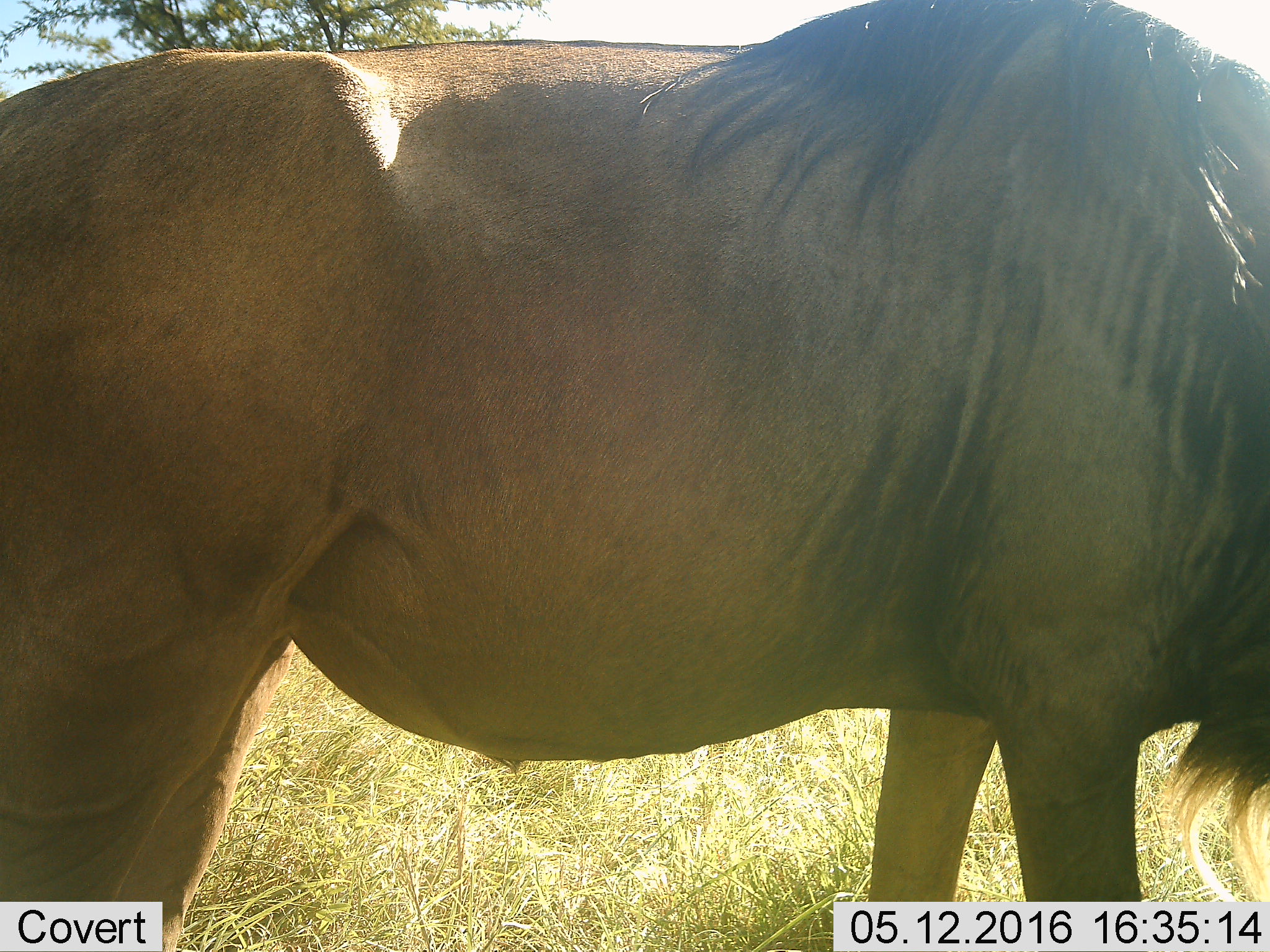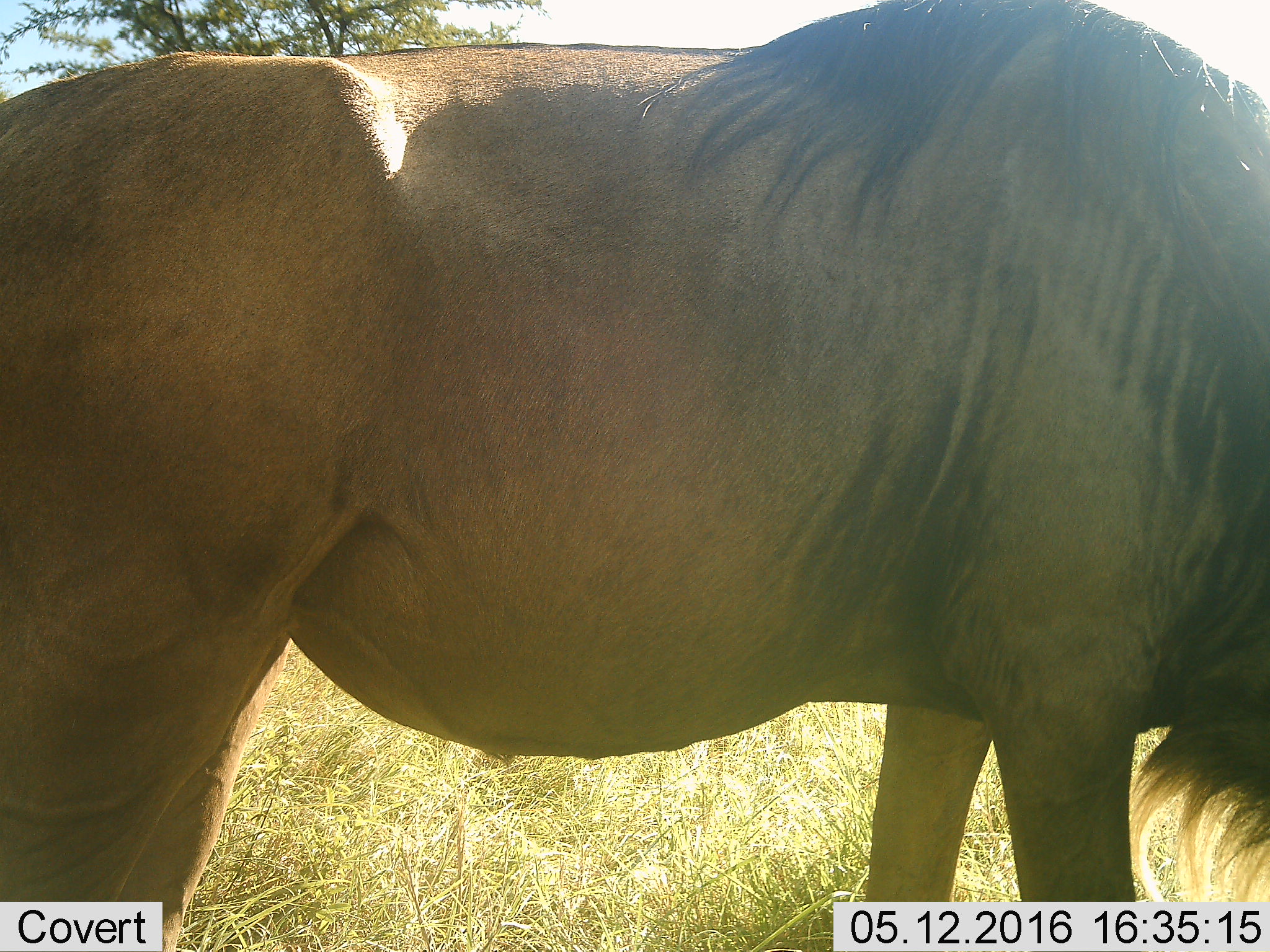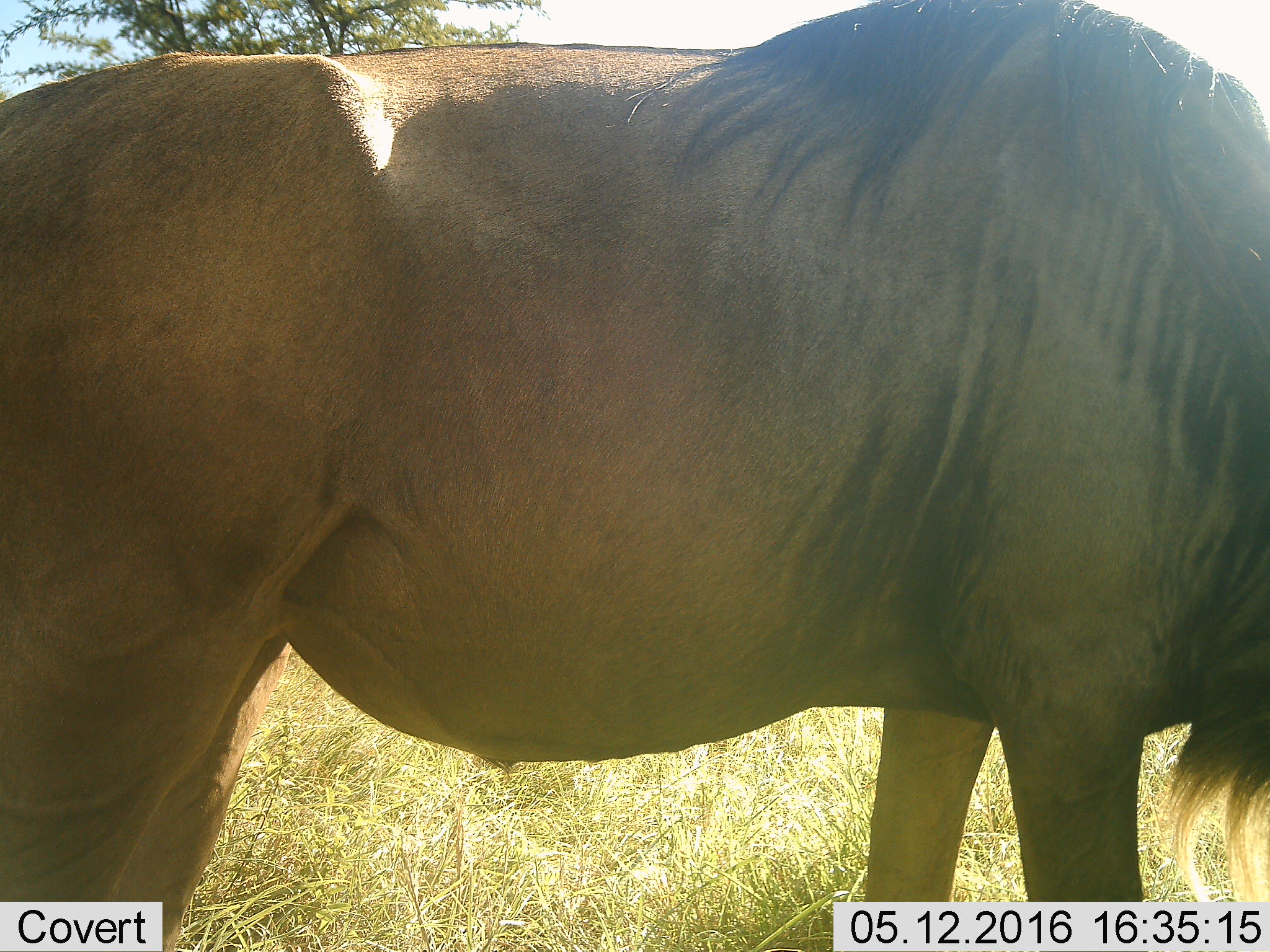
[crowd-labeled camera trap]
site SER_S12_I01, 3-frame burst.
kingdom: Animalia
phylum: Chordata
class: Mammalia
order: Artiodactyla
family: Bovidae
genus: Connochaetes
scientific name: Connochaetes taurinus taurinus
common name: blue wildebeest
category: wildebeestblue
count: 1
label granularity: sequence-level